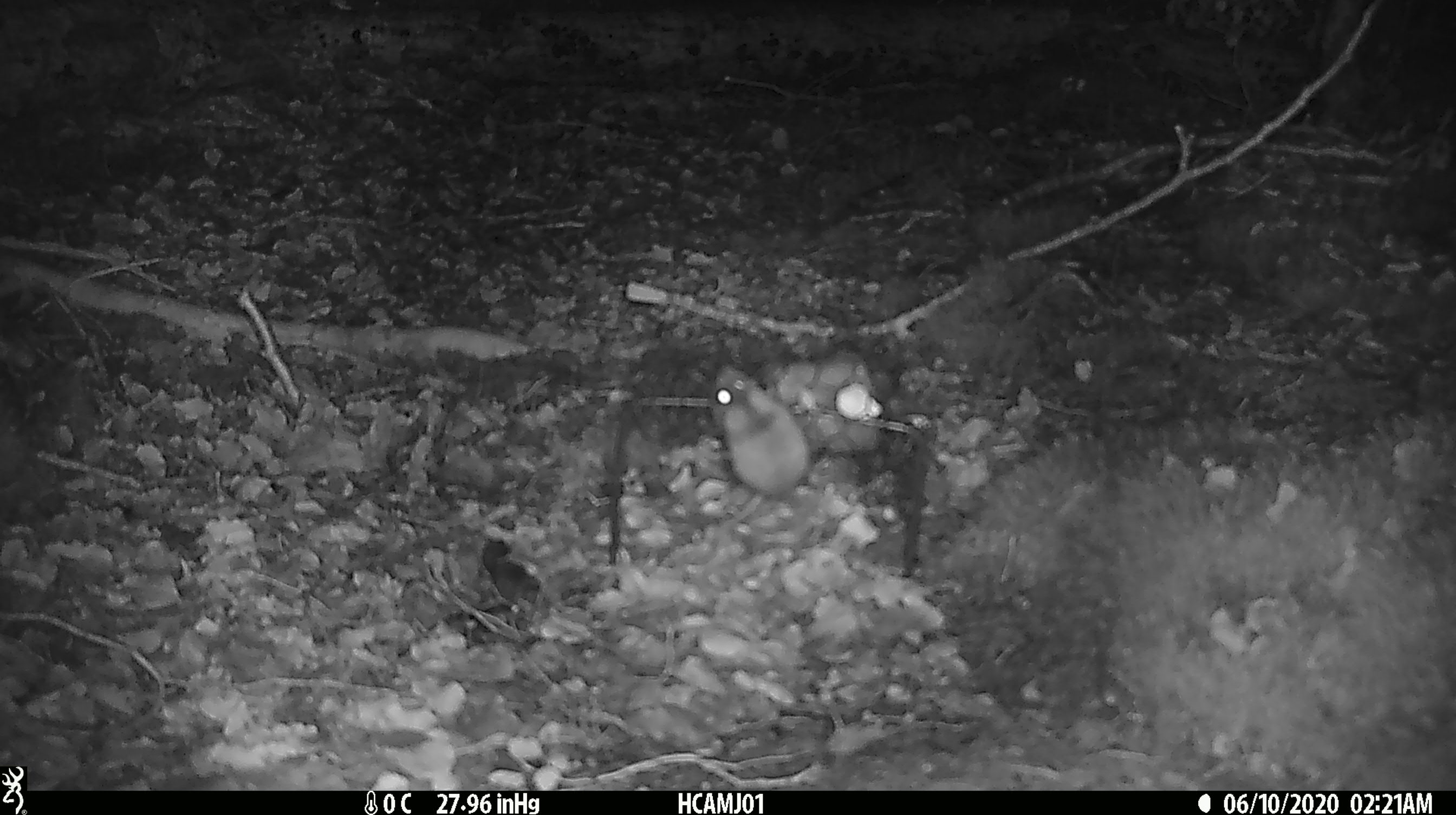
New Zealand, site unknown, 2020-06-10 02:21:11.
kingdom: Animalia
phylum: Chordata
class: Mammalia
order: Rodentia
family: Muridae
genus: Mus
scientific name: Mus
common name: mouse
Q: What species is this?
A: Mouse (Mus).